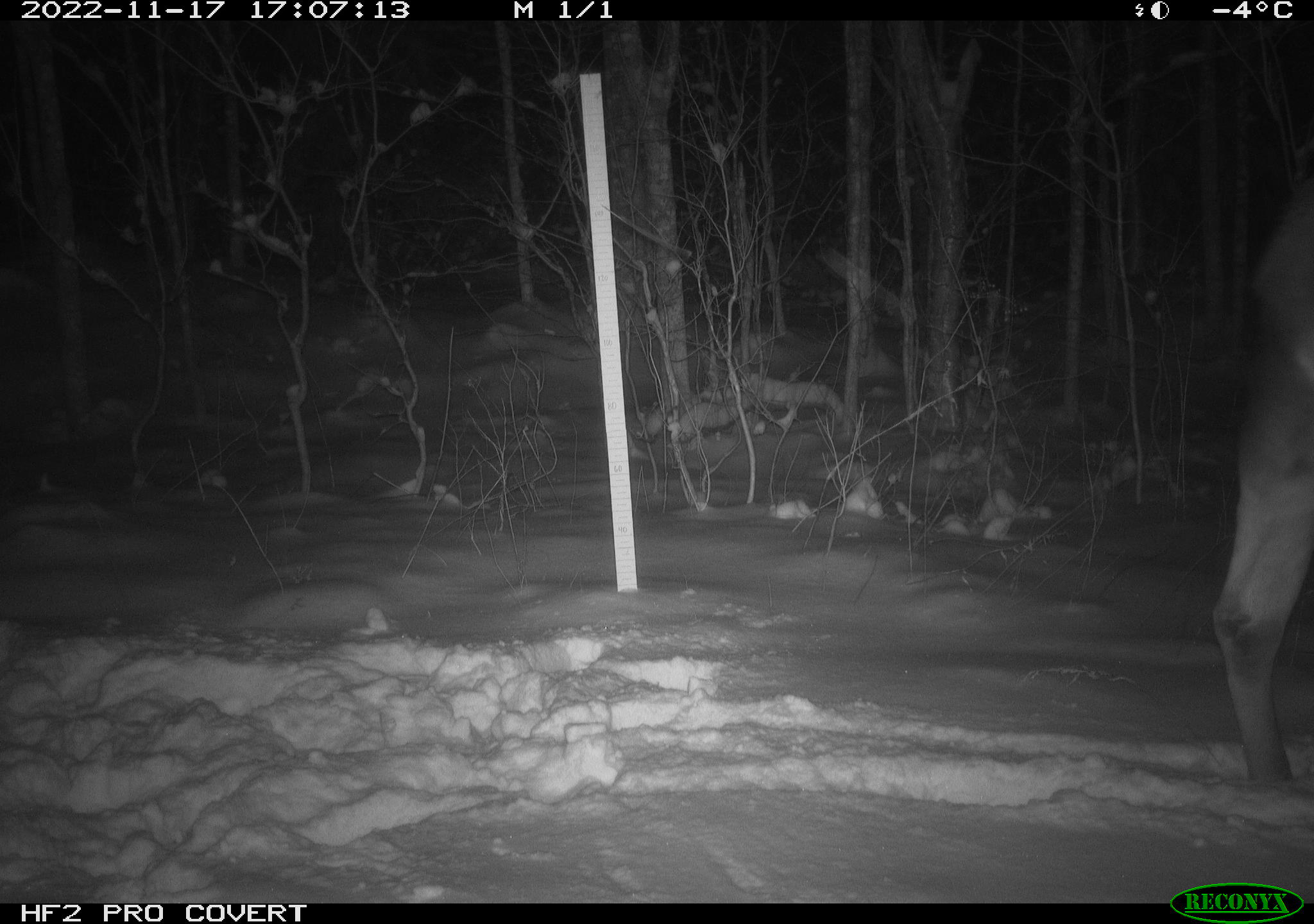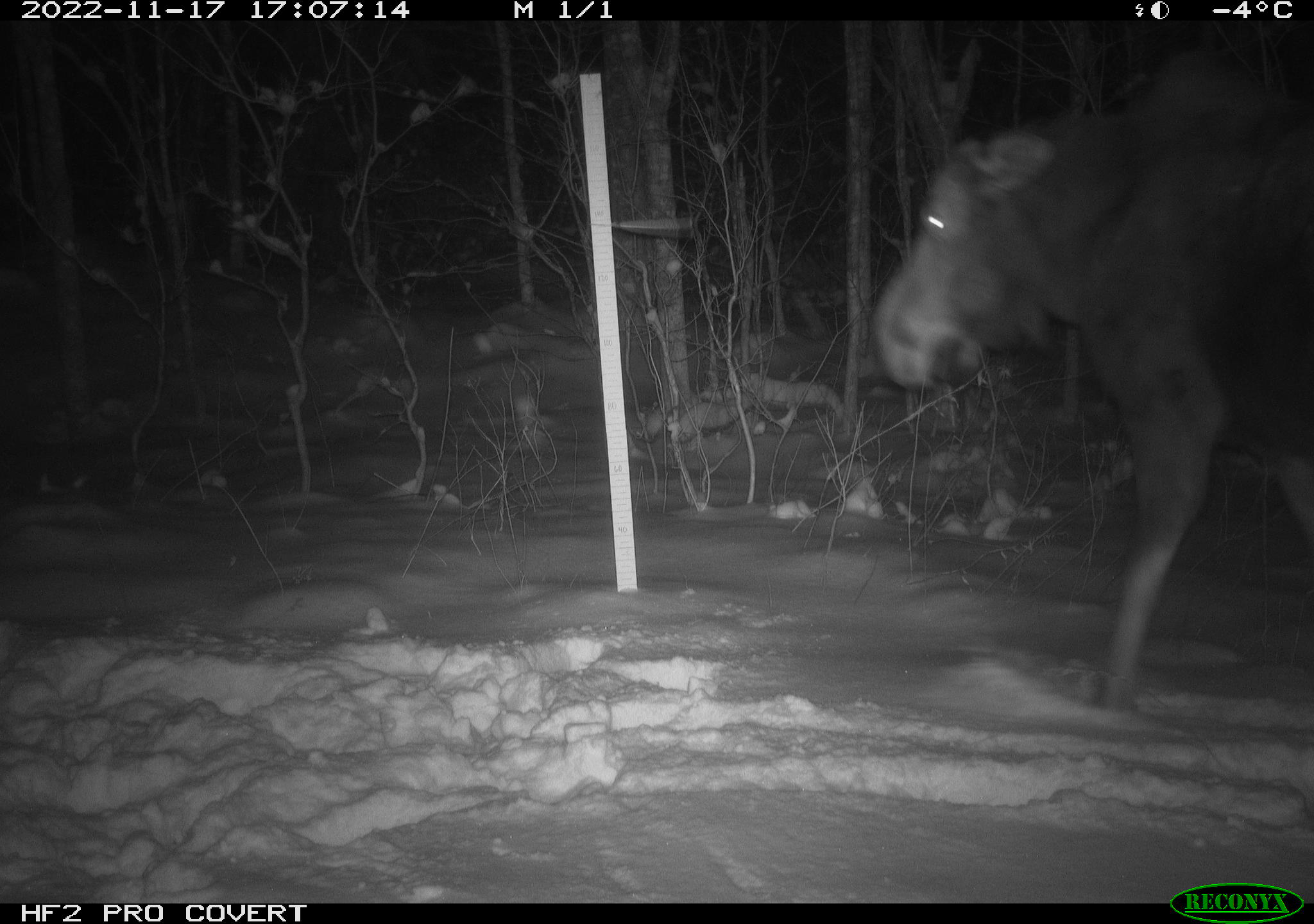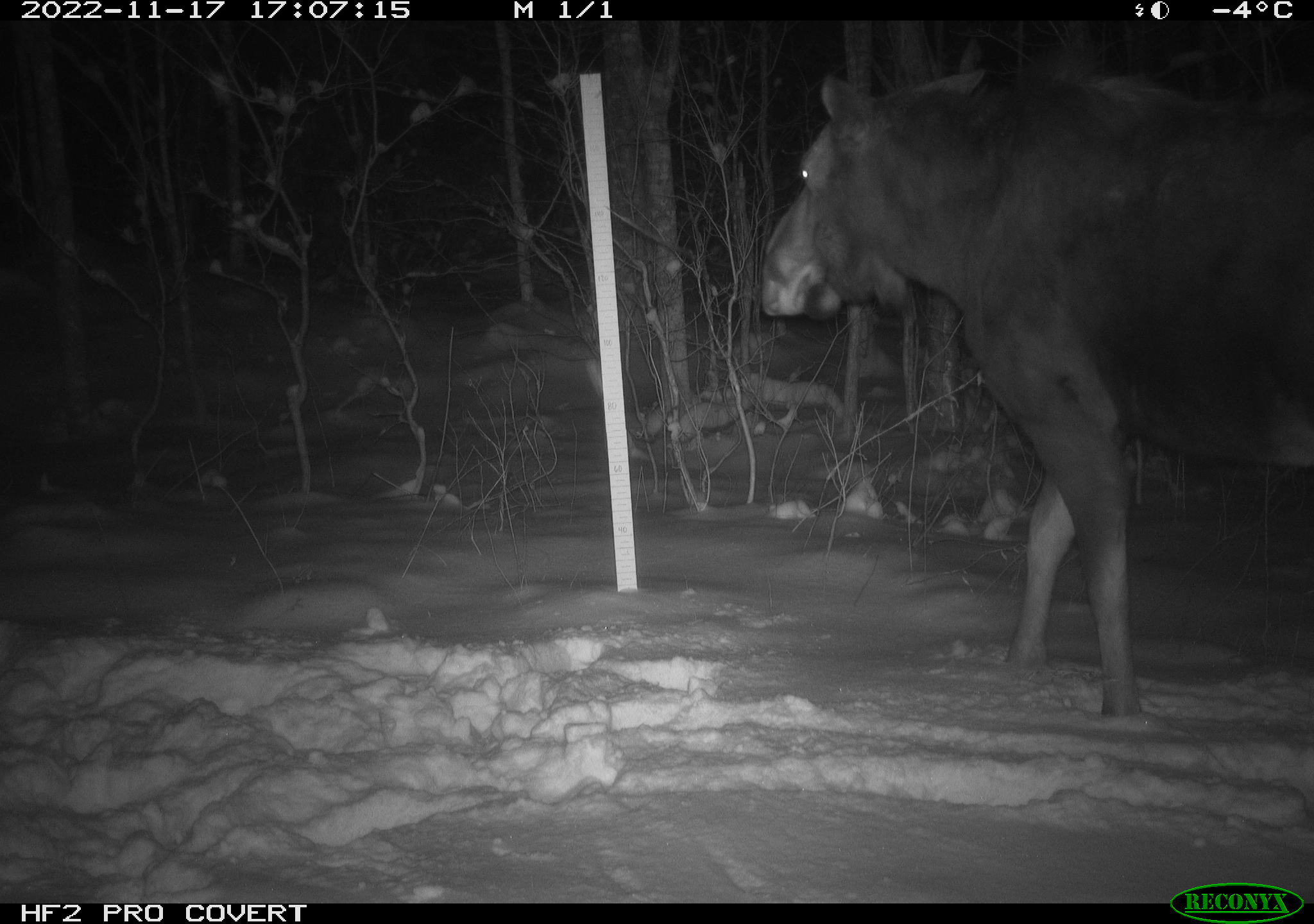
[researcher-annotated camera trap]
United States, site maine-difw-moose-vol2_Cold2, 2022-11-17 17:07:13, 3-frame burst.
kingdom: Animalia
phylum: Chordata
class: Mammalia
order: Artiodactyla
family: Cervidae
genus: Alces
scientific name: Alces alces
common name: moose